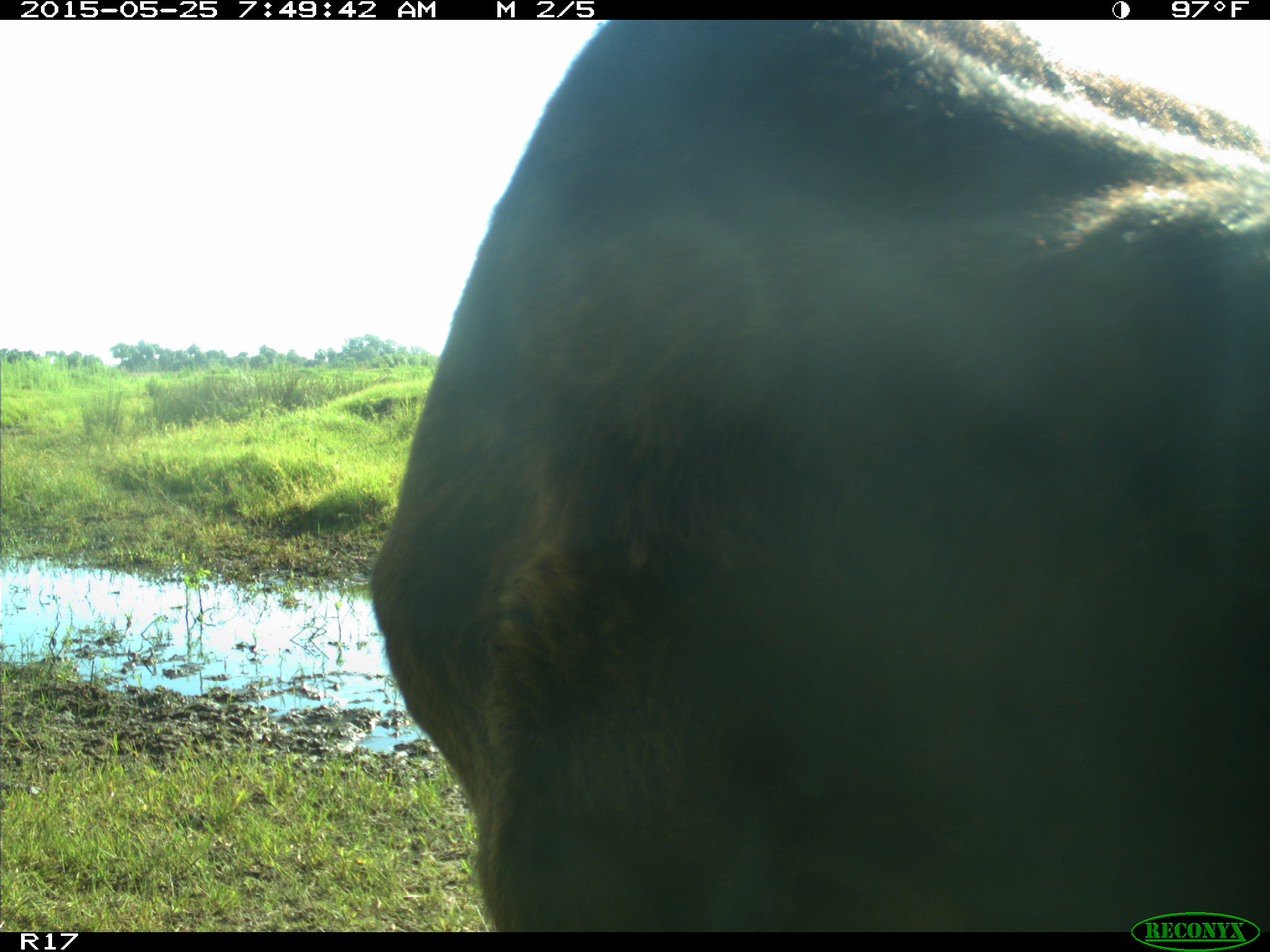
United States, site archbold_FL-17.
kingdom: Animalia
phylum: Chordata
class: Mammalia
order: Artiodactyla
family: Bovidae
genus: Bos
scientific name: Bos taurus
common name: domestic cow